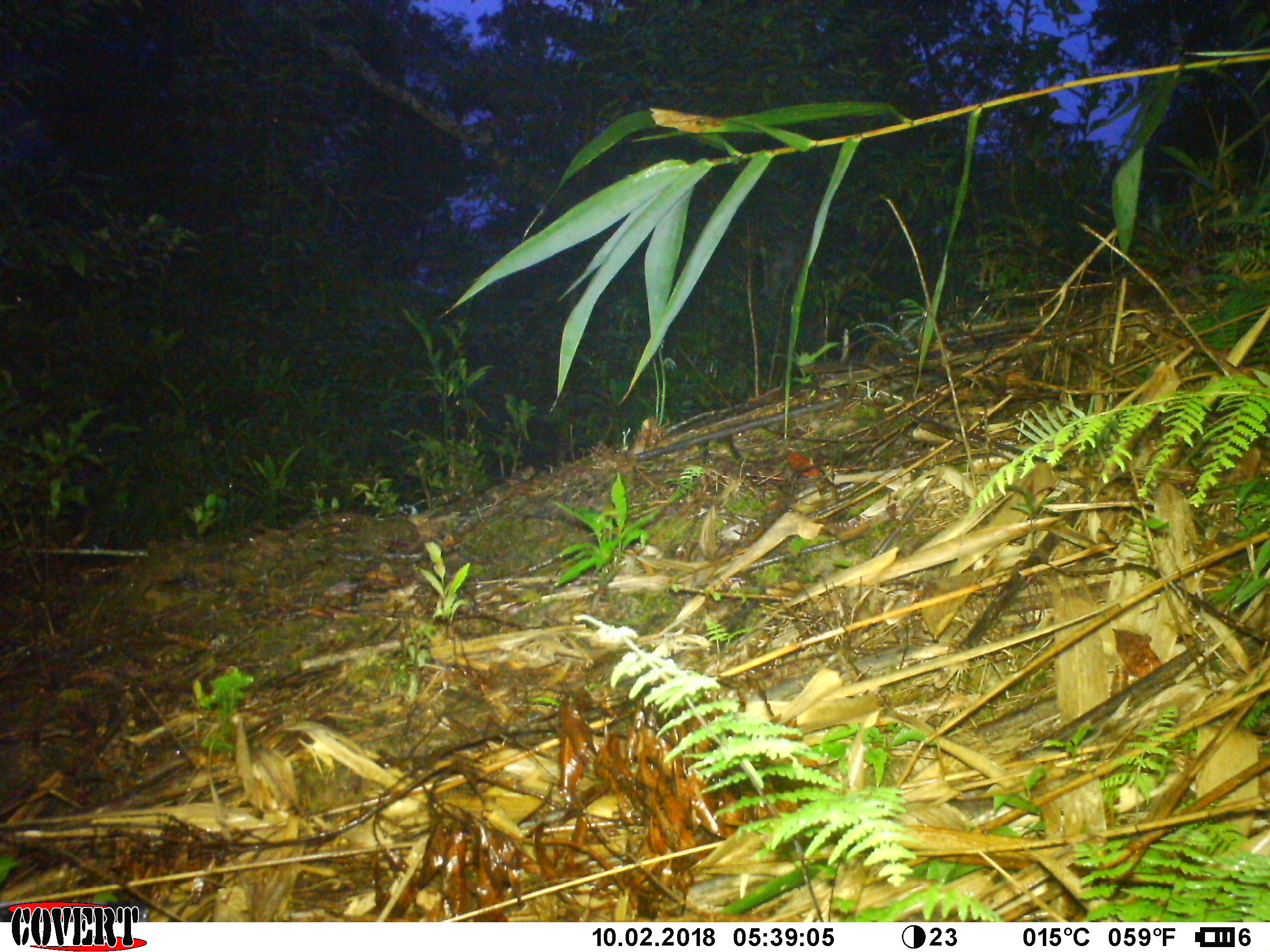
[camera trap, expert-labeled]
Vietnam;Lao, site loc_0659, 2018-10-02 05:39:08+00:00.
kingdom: Animalia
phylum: Chordata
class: Mammalia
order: Rodentia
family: Sciuridae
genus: Dremomys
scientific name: Dremomys rufigenis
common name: red-cheeked squirrel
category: red cheeked squirrel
Red cheeked squirrel (red-cheeked squirrel) (Dremomys rufigenis). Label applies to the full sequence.